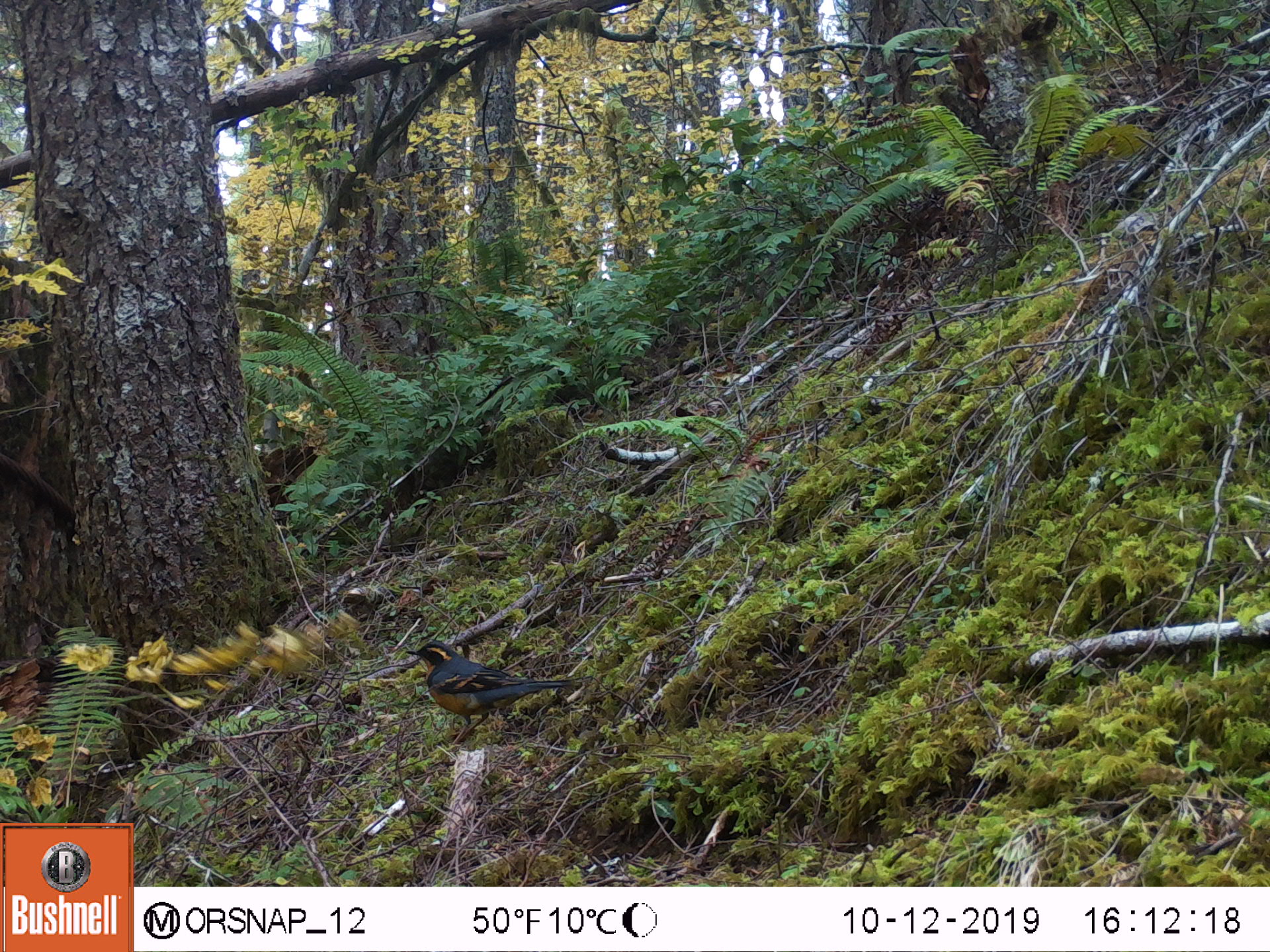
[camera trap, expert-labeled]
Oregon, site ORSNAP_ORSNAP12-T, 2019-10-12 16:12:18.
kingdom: Animalia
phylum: Chordata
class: Aves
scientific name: Aves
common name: bird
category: other bird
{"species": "other bird (bird) (Aves)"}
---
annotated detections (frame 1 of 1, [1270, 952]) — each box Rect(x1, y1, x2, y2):
other bird: Rect(382, 626, 591, 764)